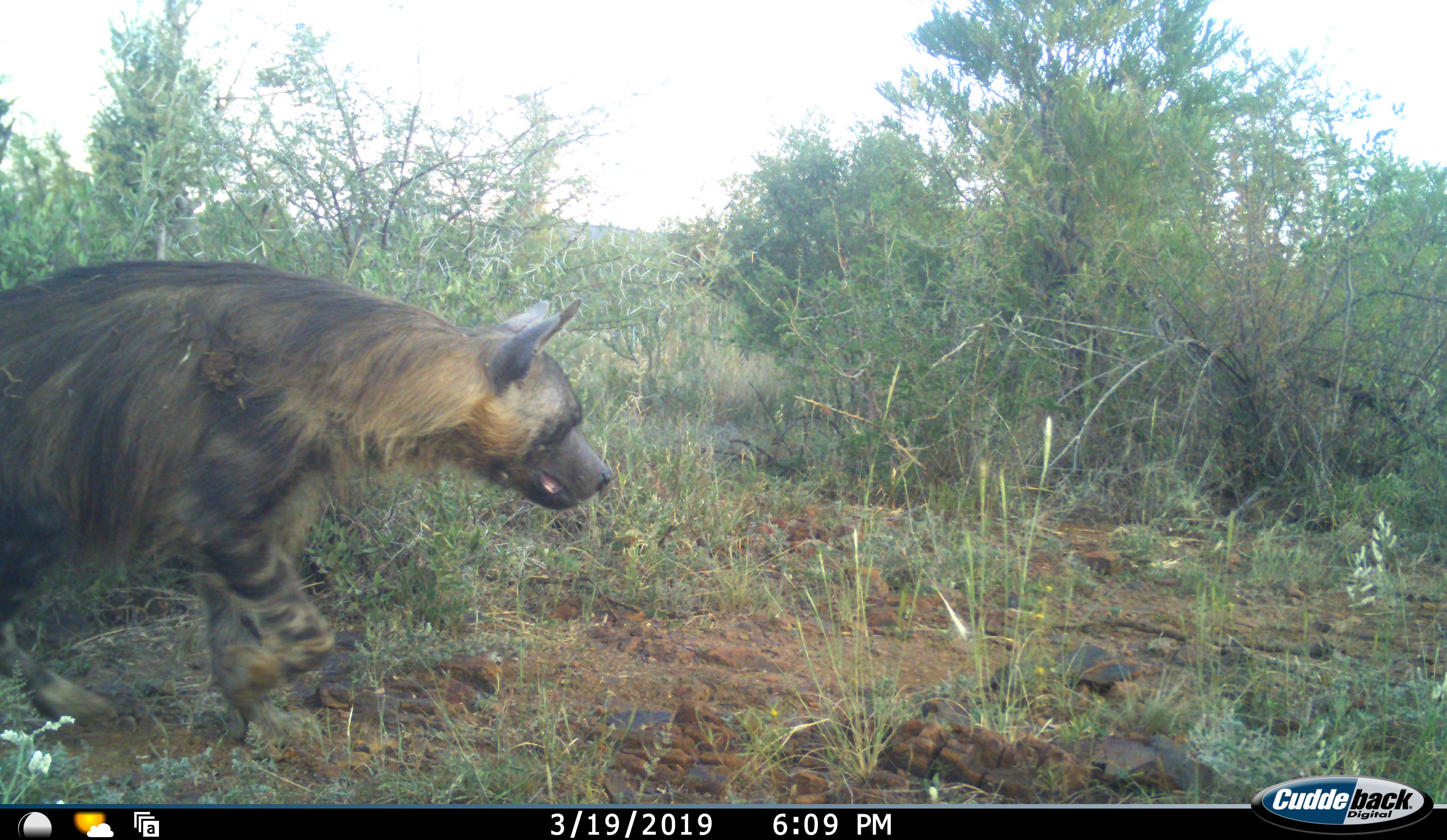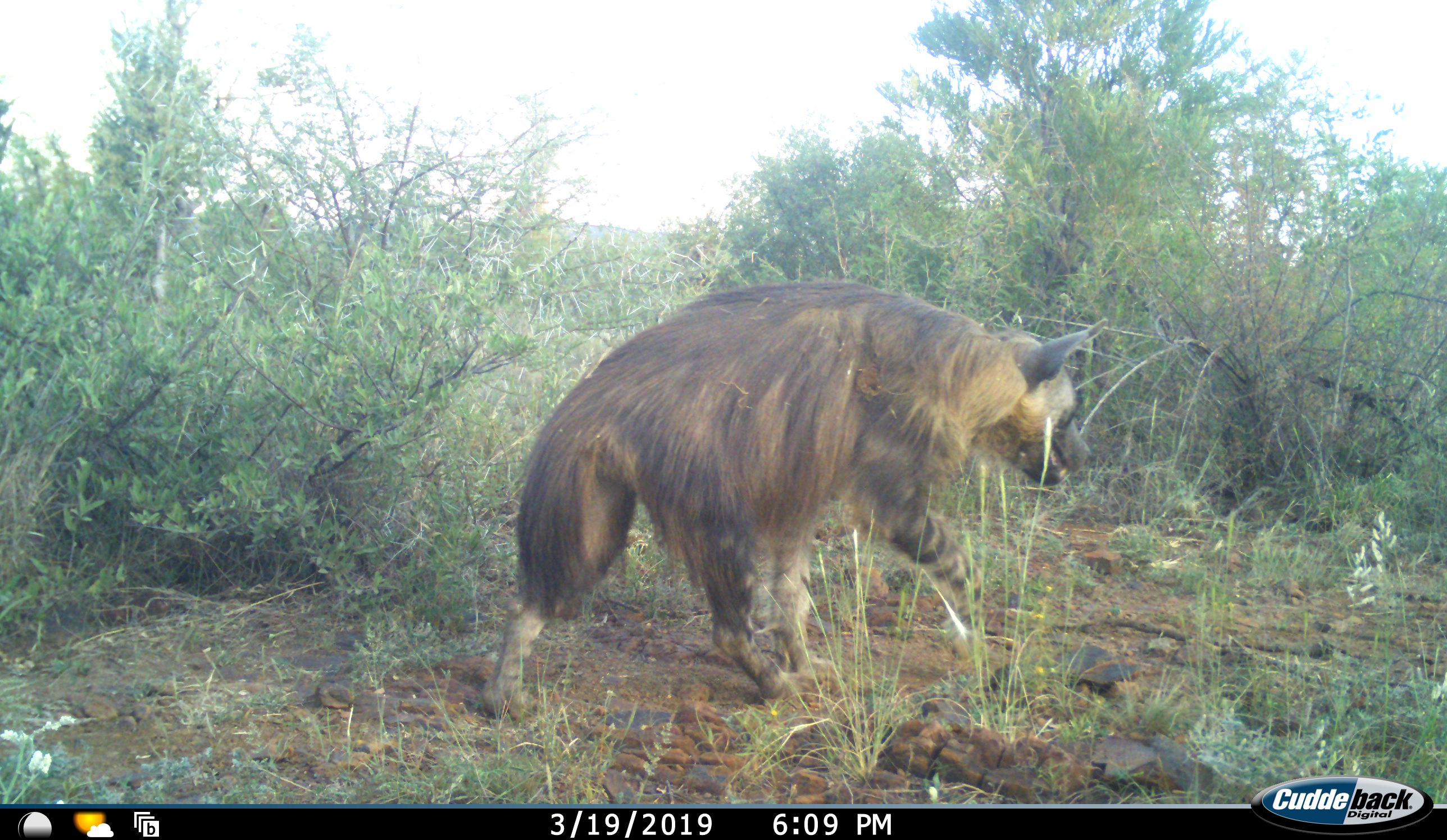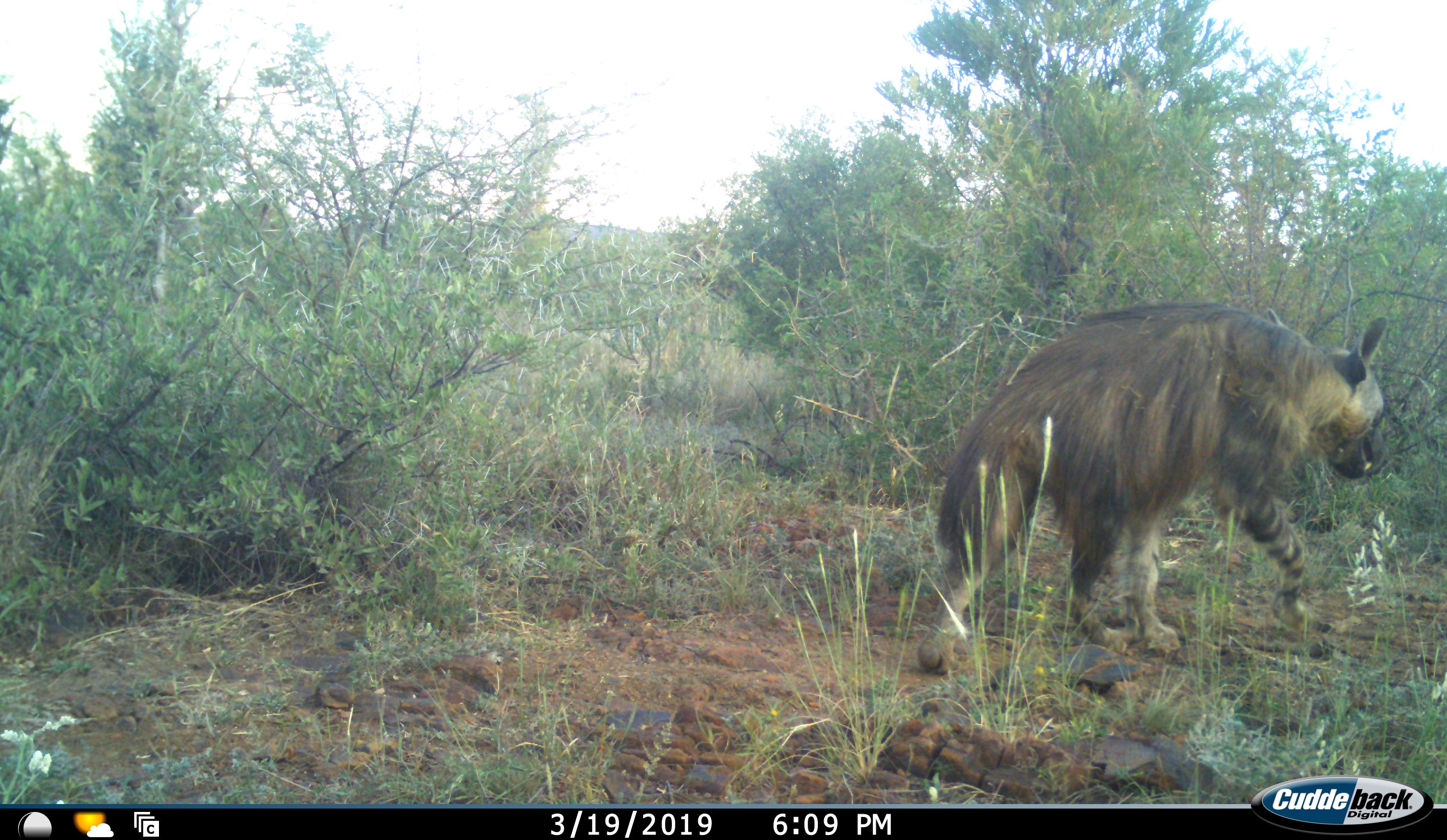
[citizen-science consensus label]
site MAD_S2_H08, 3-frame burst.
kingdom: Animalia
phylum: Chordata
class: Mammalia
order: Carnivora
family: Hyaenidae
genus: Parahyaena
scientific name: Parahyaena brunnea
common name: brown hyena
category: hyenabrown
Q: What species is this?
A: Hyenabrown (brown hyena) (Parahyaena brunnea).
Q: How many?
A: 1.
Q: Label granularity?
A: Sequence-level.